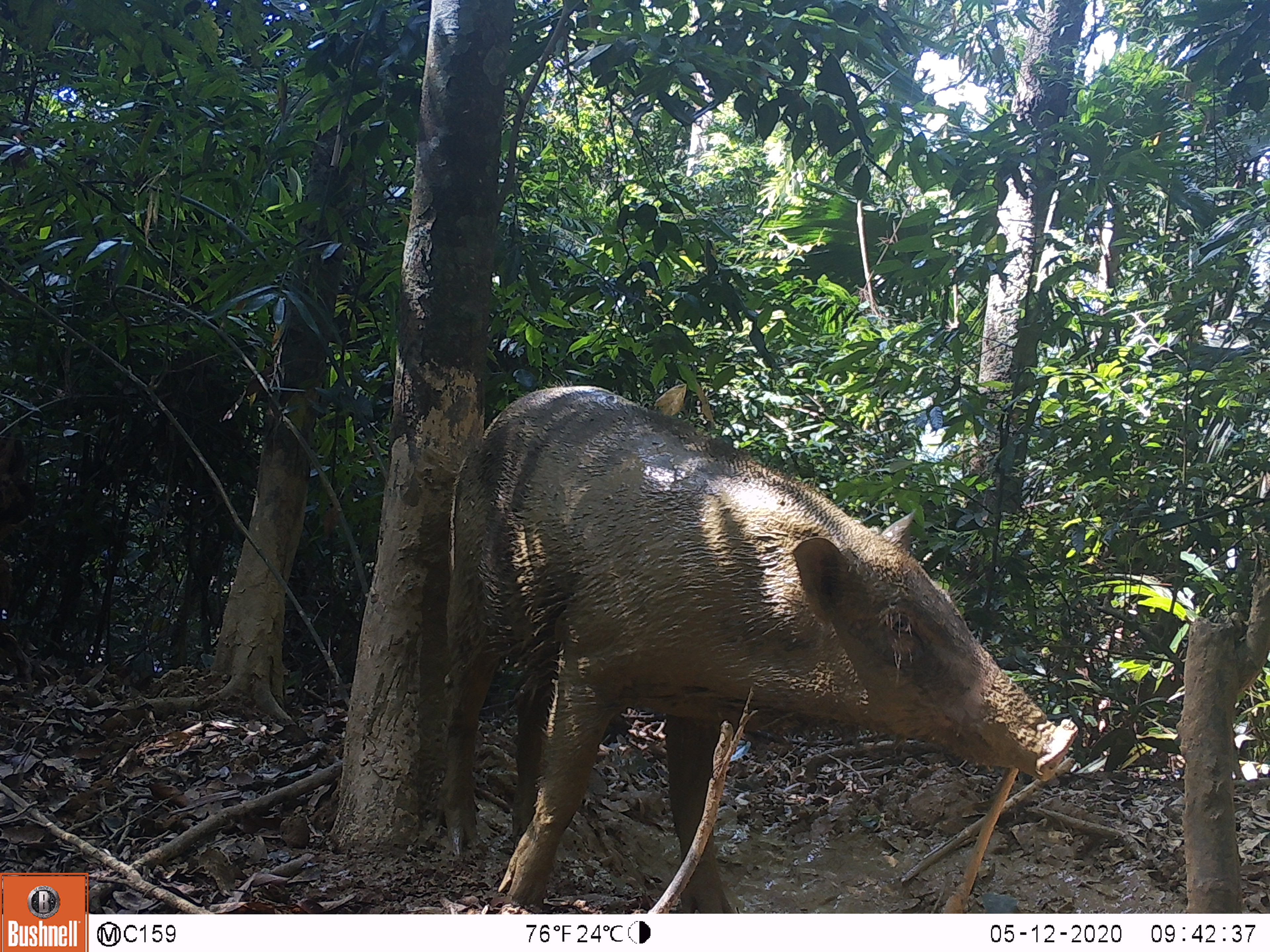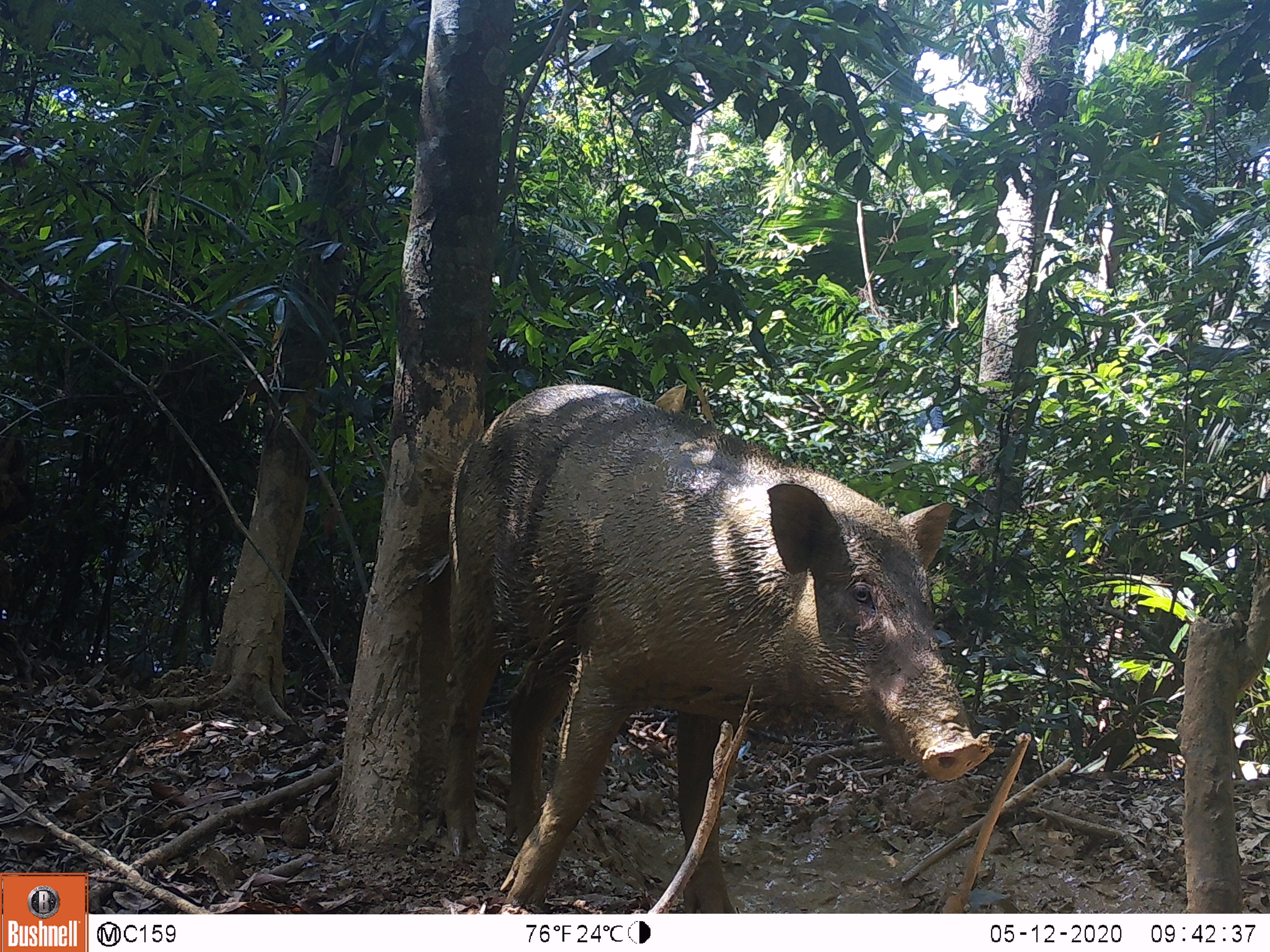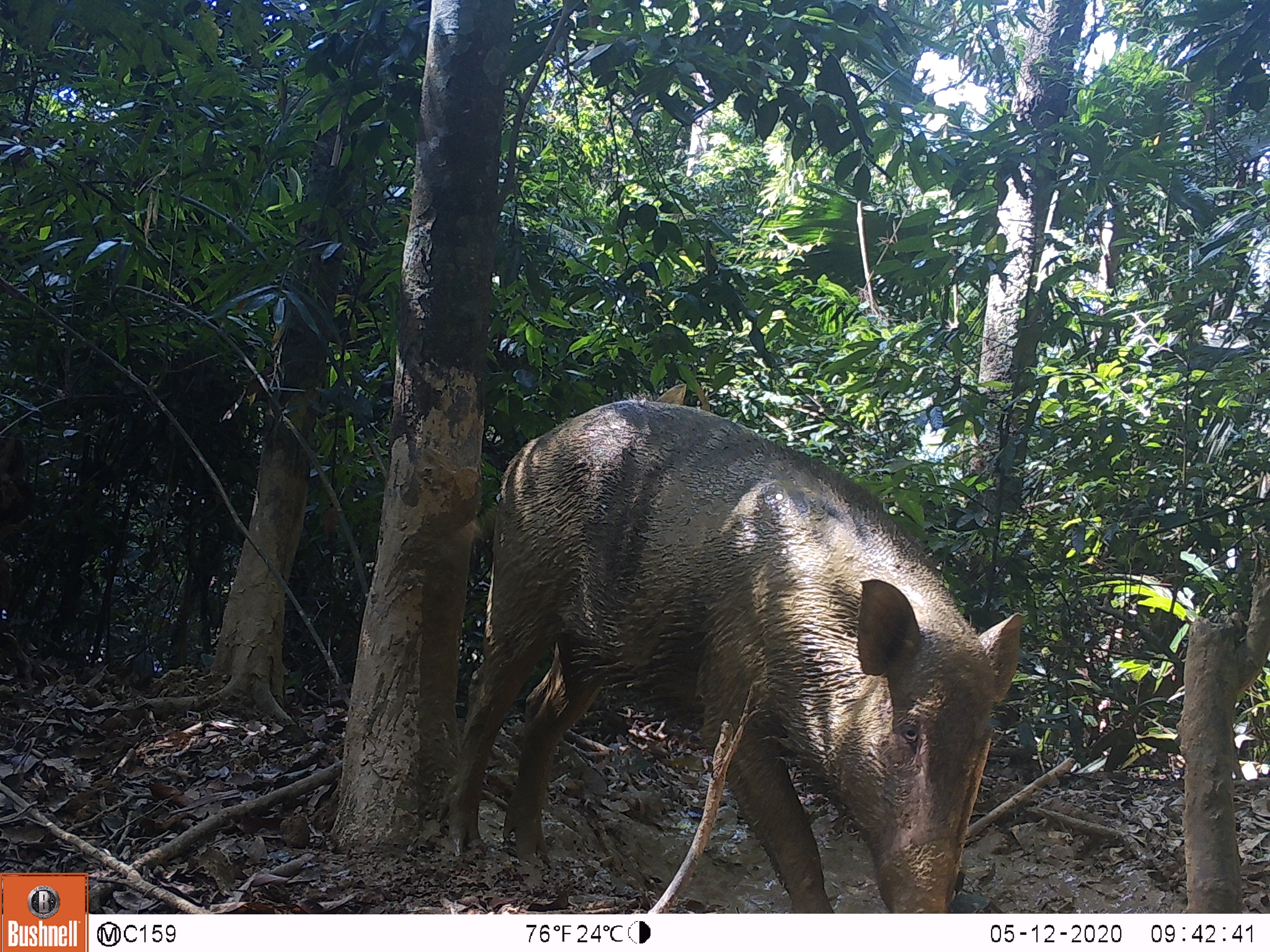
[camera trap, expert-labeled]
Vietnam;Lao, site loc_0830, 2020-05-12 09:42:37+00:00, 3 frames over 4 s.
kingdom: Animalia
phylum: Chordata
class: Mammalia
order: Artiodactyla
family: Suidae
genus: Sus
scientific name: Sus scrofa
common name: eurasian wild pig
Eurasian wild pig (Sus scrofa). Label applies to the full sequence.